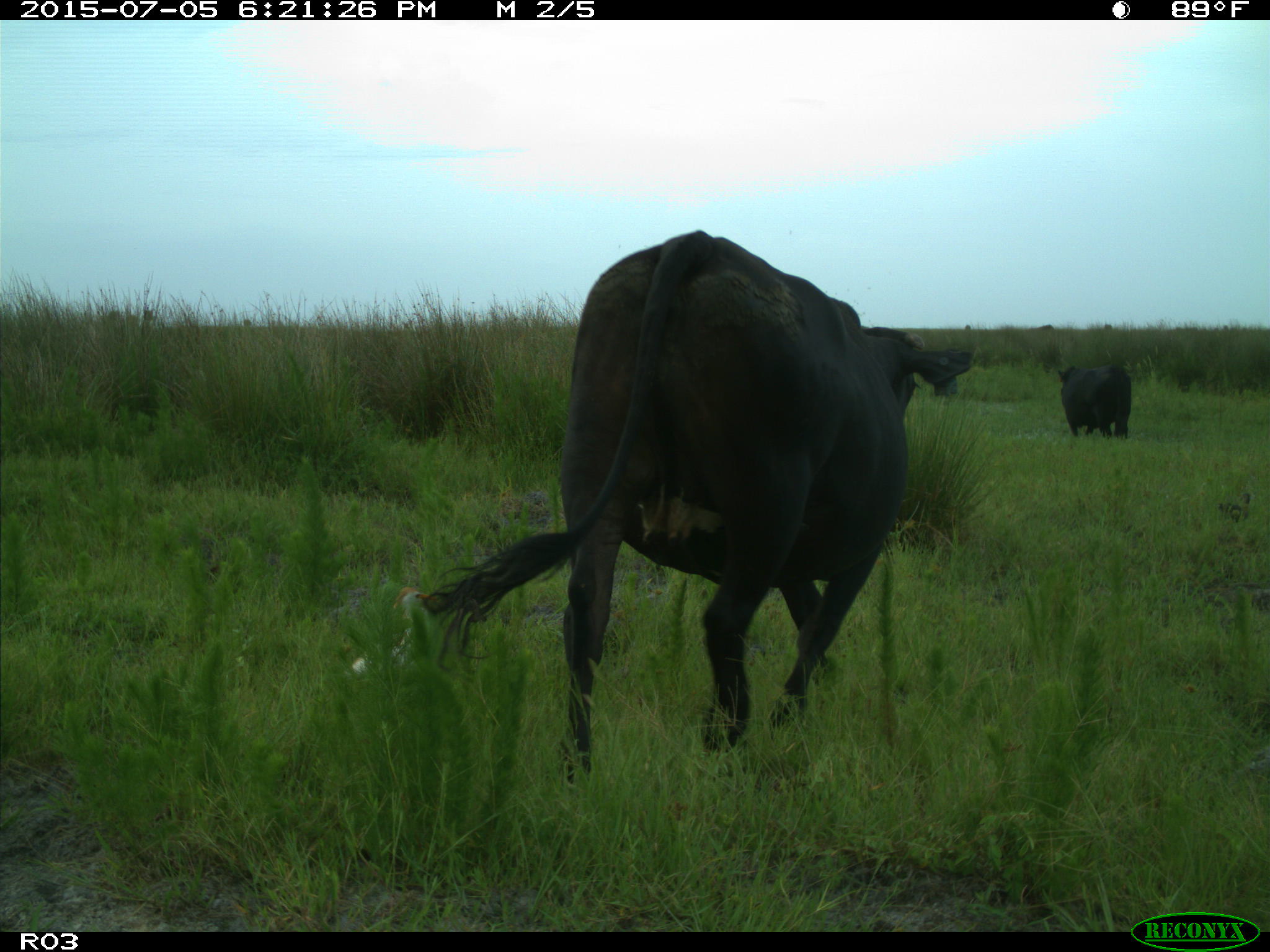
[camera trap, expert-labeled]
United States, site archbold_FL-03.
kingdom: Animalia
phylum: Chordata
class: Mammalia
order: Artiodactyla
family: Bovidae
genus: Bos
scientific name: Bos taurus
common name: domestic cow